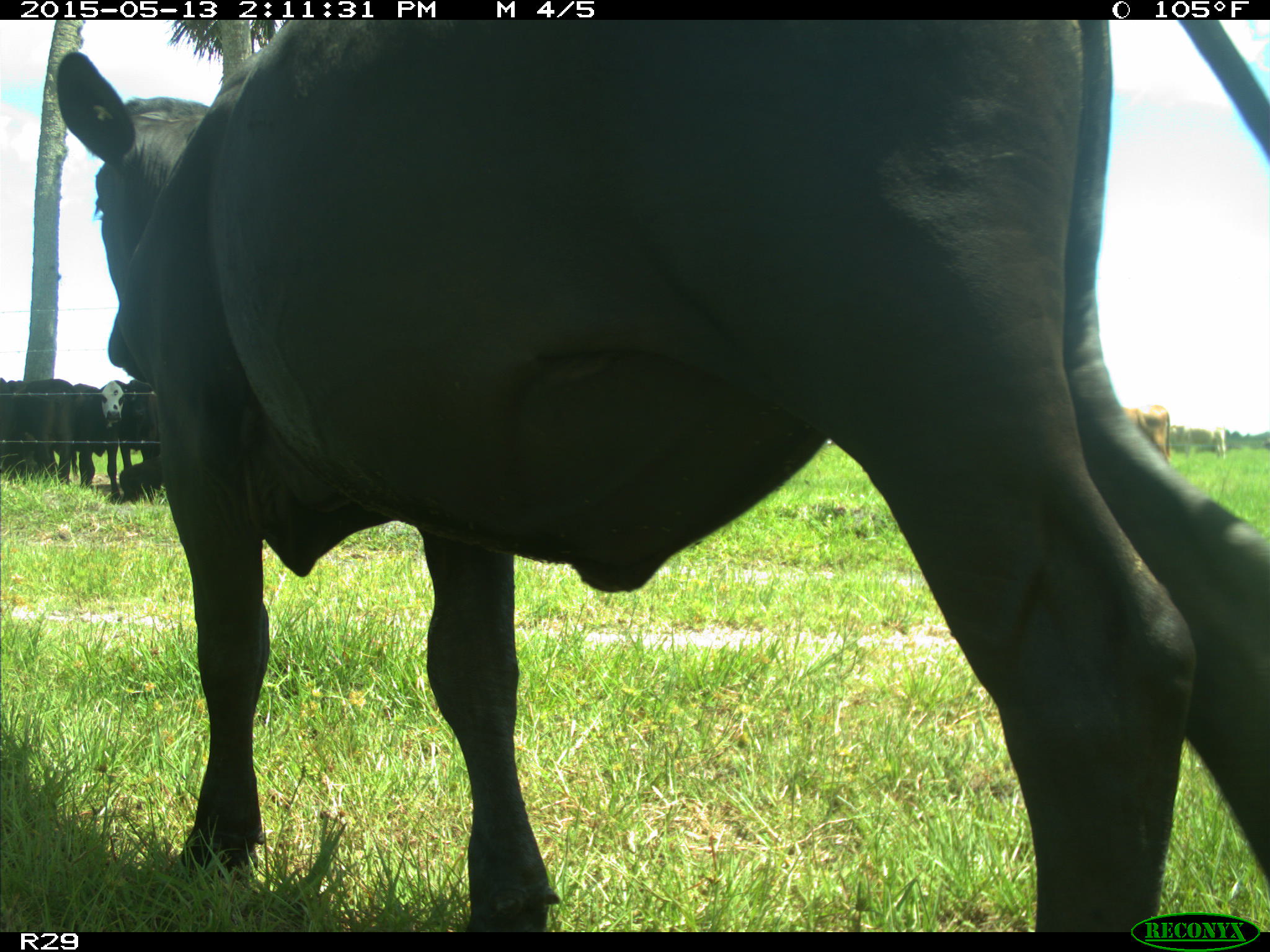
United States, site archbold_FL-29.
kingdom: Animalia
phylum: Chordata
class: Mammalia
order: Artiodactyla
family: Bovidae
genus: Bos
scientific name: Bos taurus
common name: domestic cow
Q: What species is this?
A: Bos taurus (domestic cow).